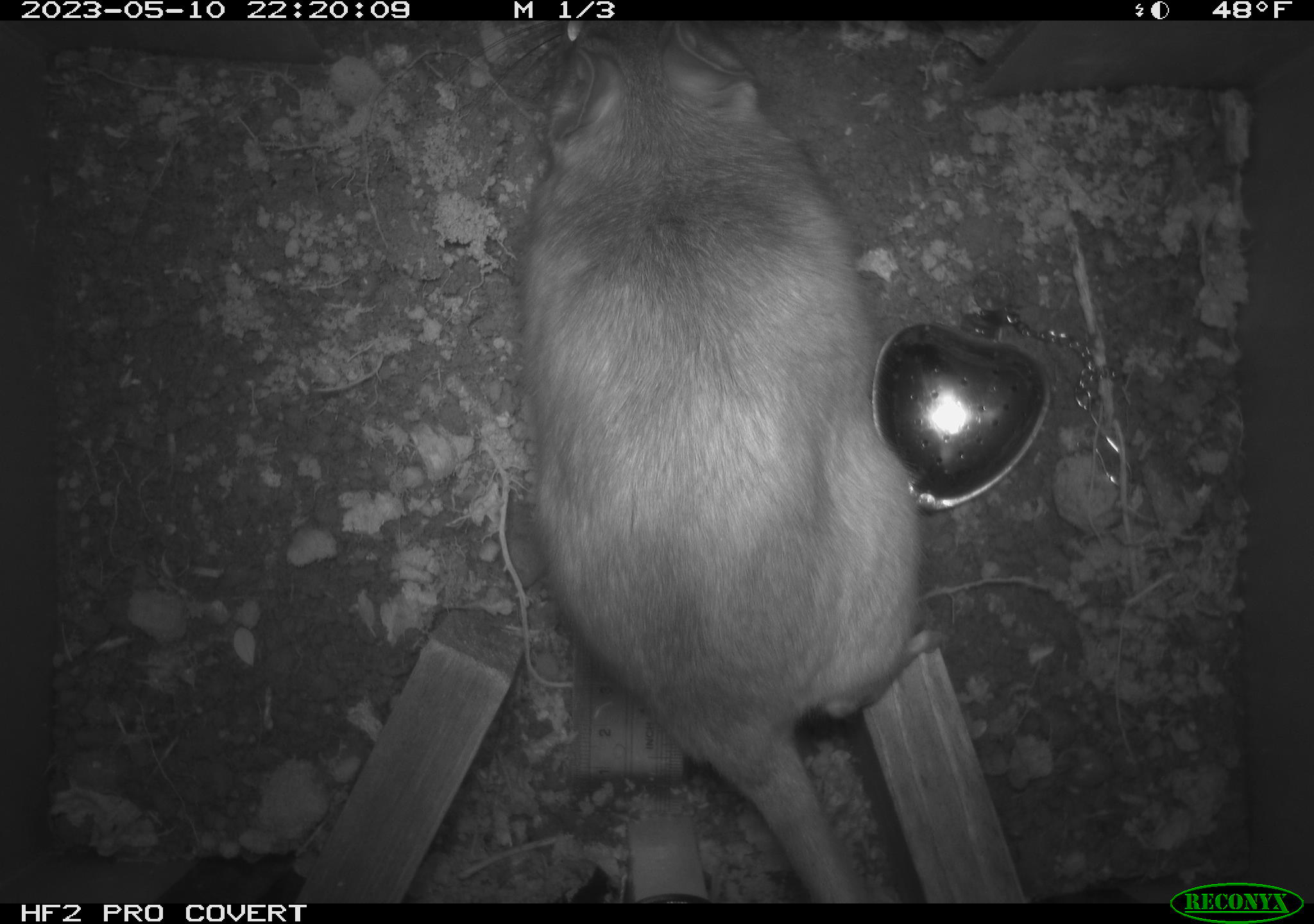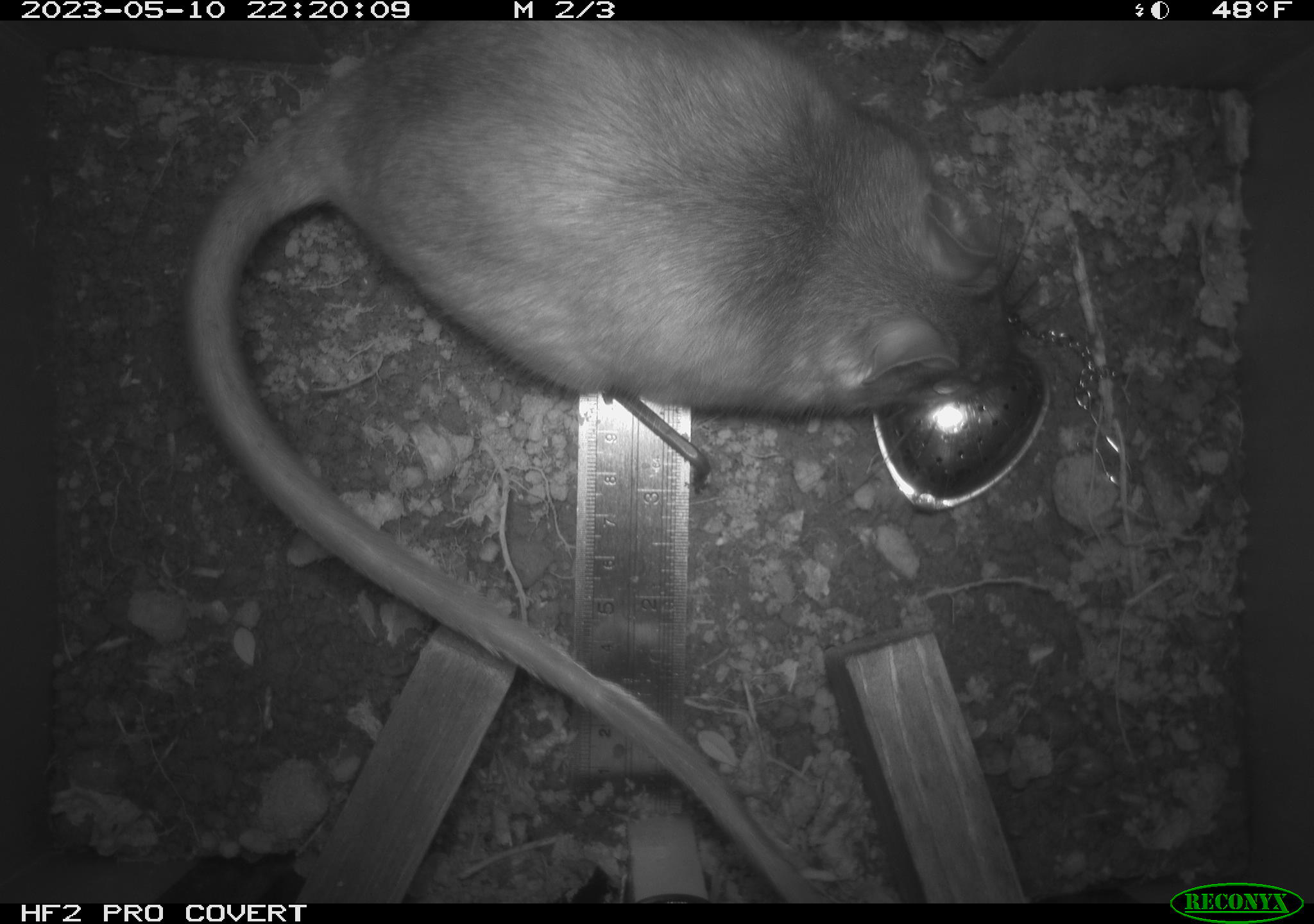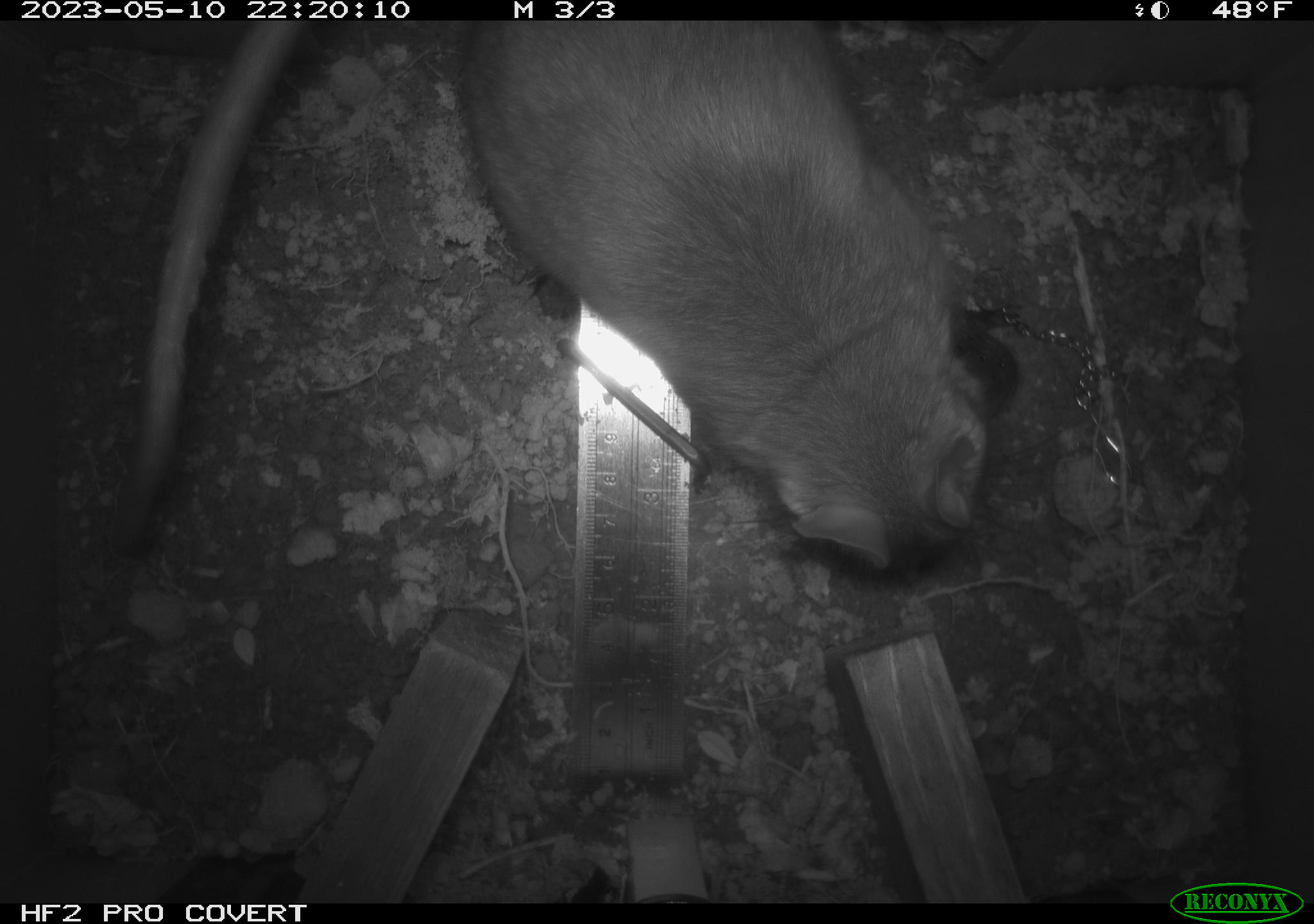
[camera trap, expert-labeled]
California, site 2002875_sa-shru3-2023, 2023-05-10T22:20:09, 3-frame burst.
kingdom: Animalia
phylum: Chordata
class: Mammalia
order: Rodentia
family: Cricetidae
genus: Neotoma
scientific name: Neotoma fuscipes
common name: dusky-footed woodrat